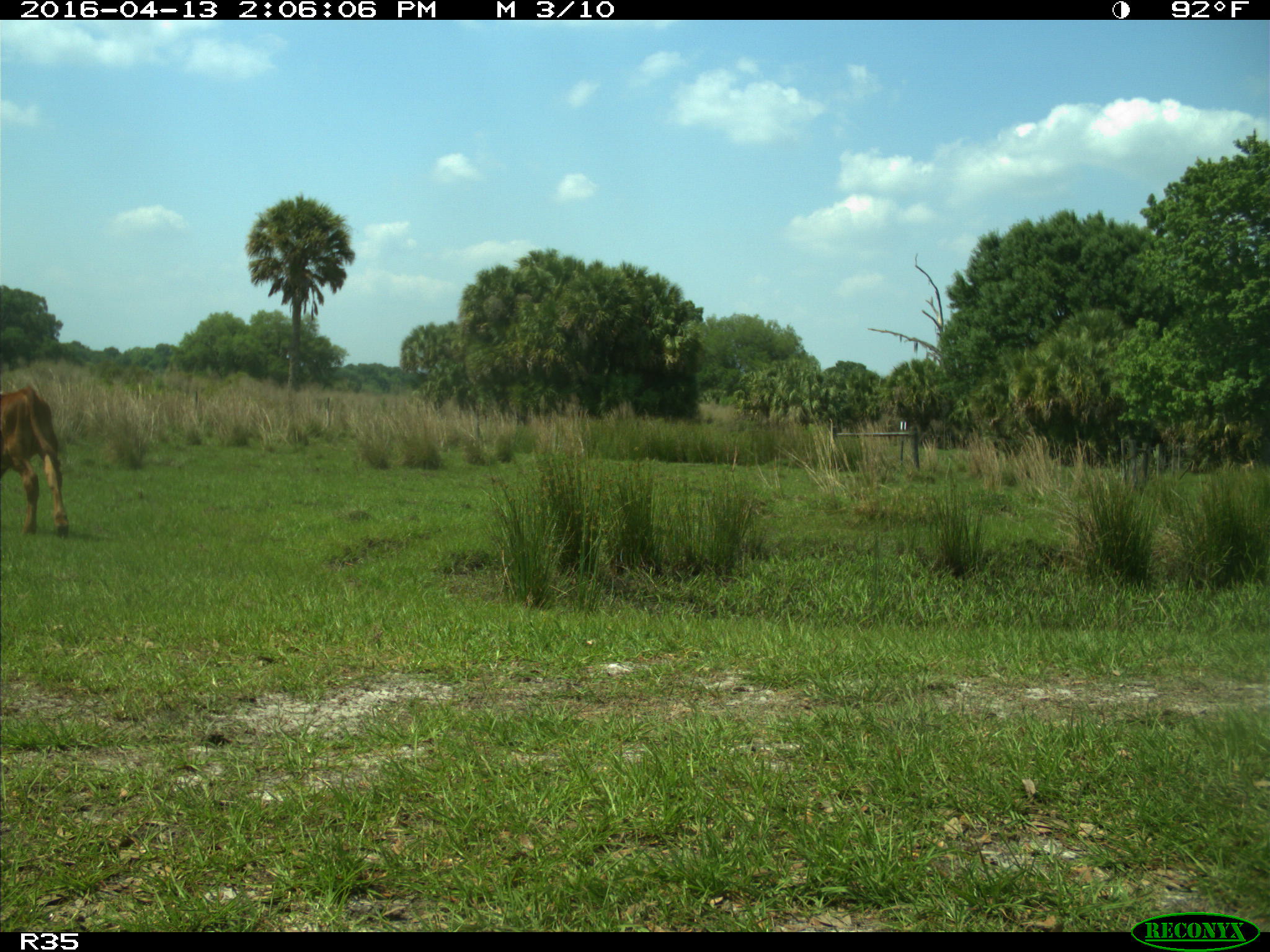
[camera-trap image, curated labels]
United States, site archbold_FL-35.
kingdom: Animalia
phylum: Chordata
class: Mammalia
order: Artiodactyla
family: Bovidae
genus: Bos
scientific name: Bos taurus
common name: domestic cow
Bos taurus (domestic cow).